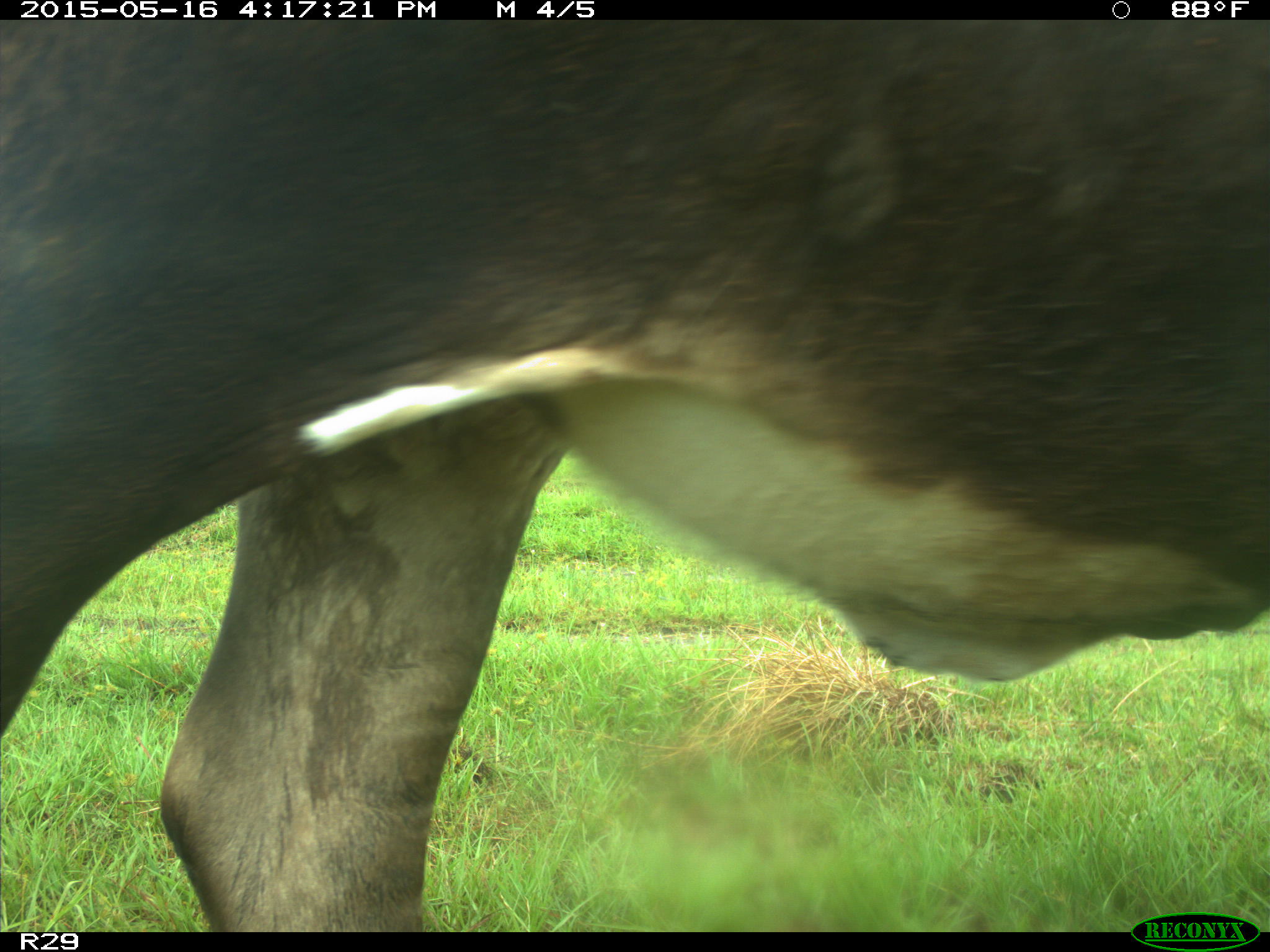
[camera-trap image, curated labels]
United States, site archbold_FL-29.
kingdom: Animalia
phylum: Chordata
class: Mammalia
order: Artiodactyla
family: Bovidae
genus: Bos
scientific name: Bos taurus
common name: domestic cow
Bos taurus (domestic cow).